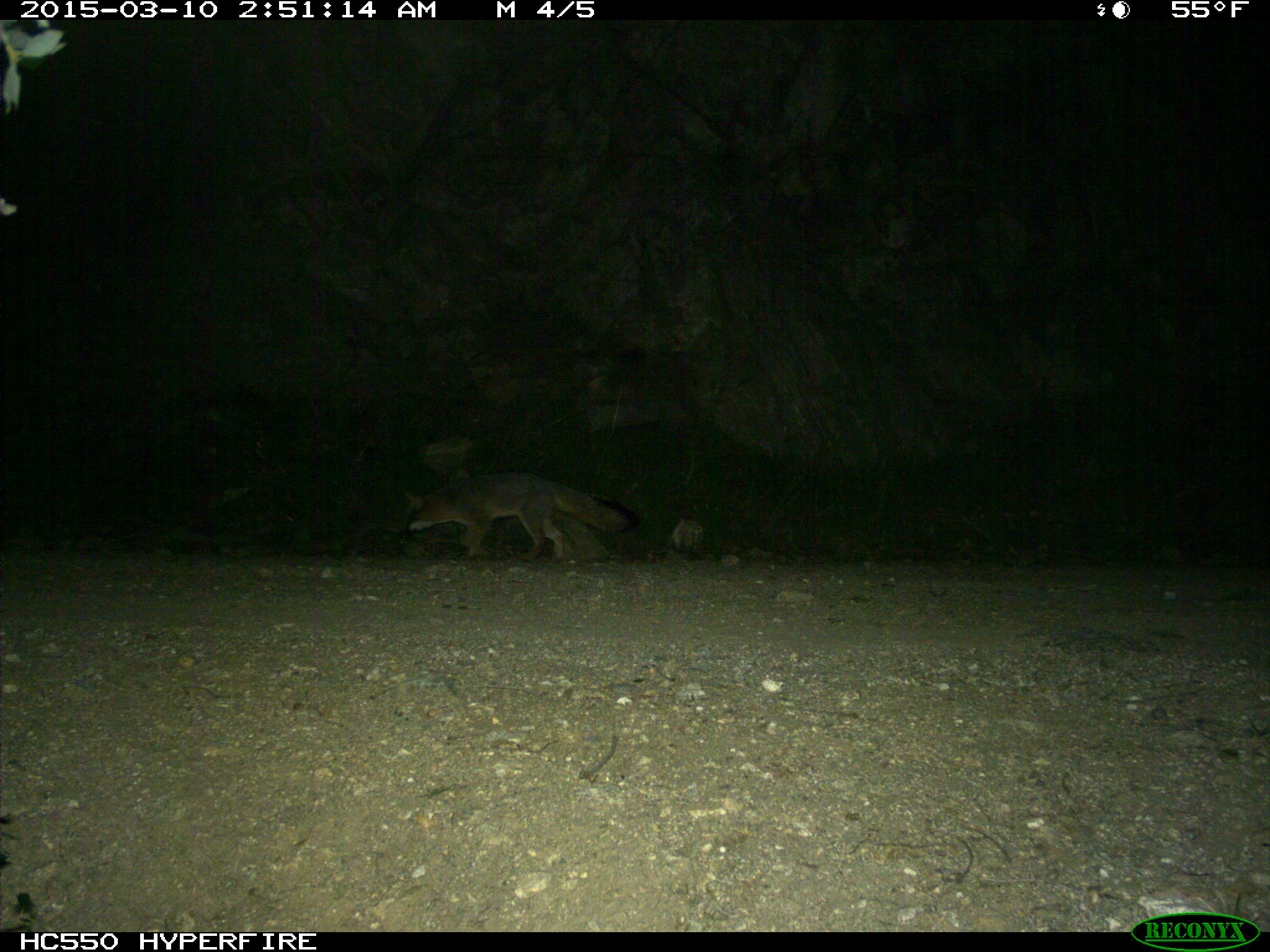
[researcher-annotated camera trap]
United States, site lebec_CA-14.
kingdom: Animalia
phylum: Chordata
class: Mammalia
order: Carnivora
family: Canidae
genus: Urocyon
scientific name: Urocyon cinereoargenteus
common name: gray fox